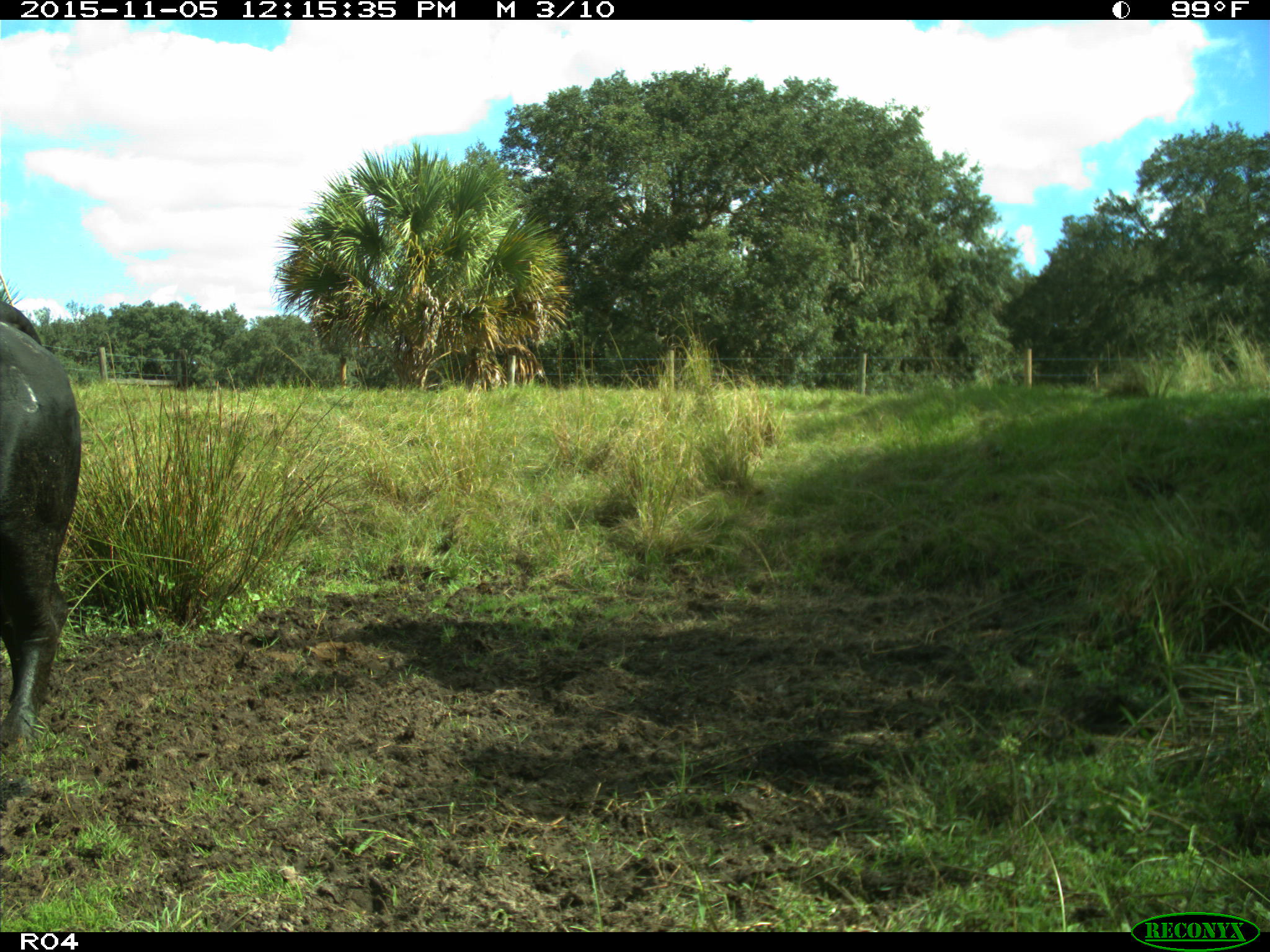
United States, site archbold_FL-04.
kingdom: Animalia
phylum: Chordata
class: Mammalia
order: Artiodactyla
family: Bovidae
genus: Bos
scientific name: Bos taurus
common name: domestic cow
Bos taurus (domestic cow).